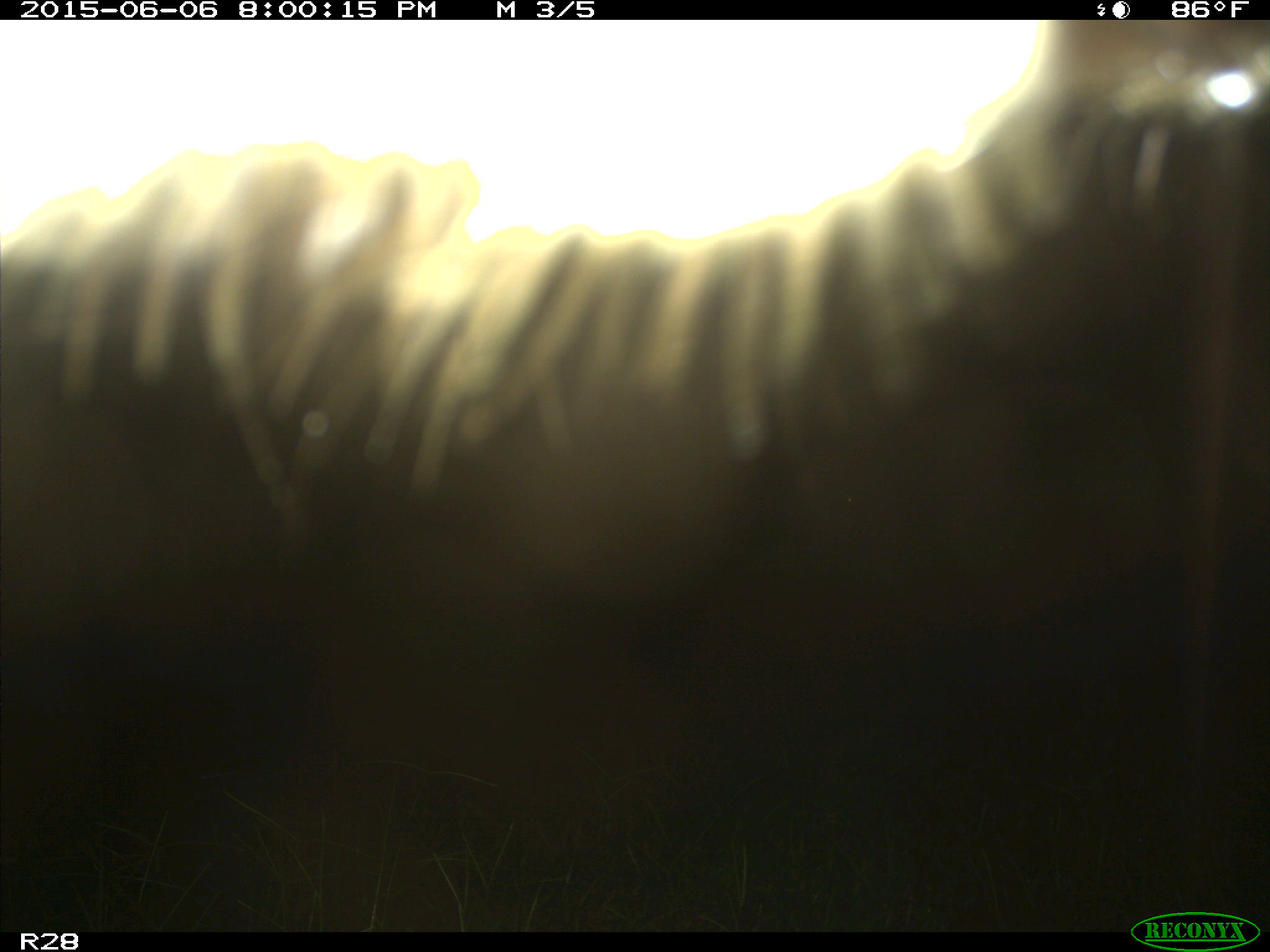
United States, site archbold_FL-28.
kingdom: Animalia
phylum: Chordata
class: Mammalia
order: Artiodactyla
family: Bovidae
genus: Bos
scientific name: Bos taurus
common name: domestic cow